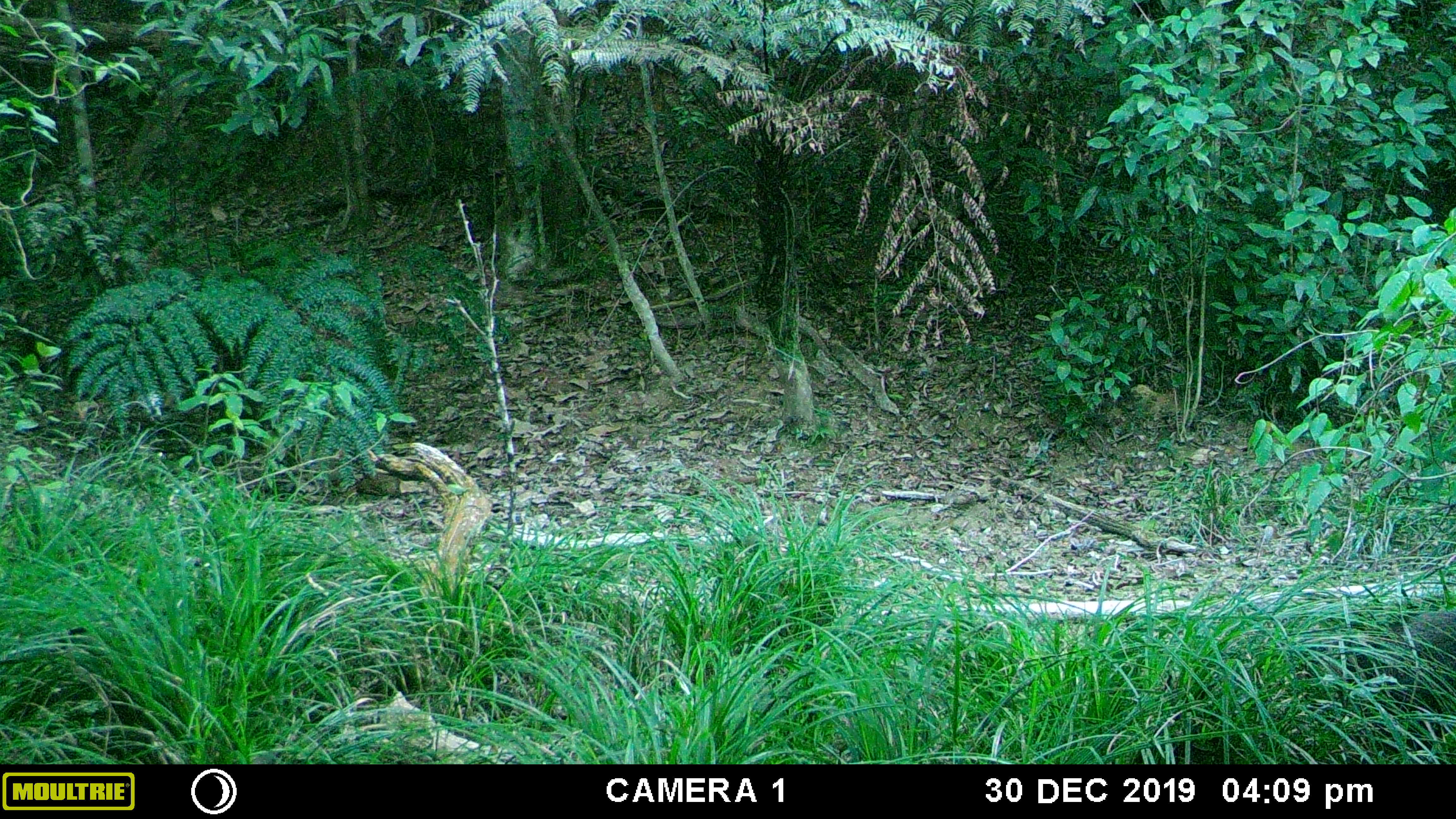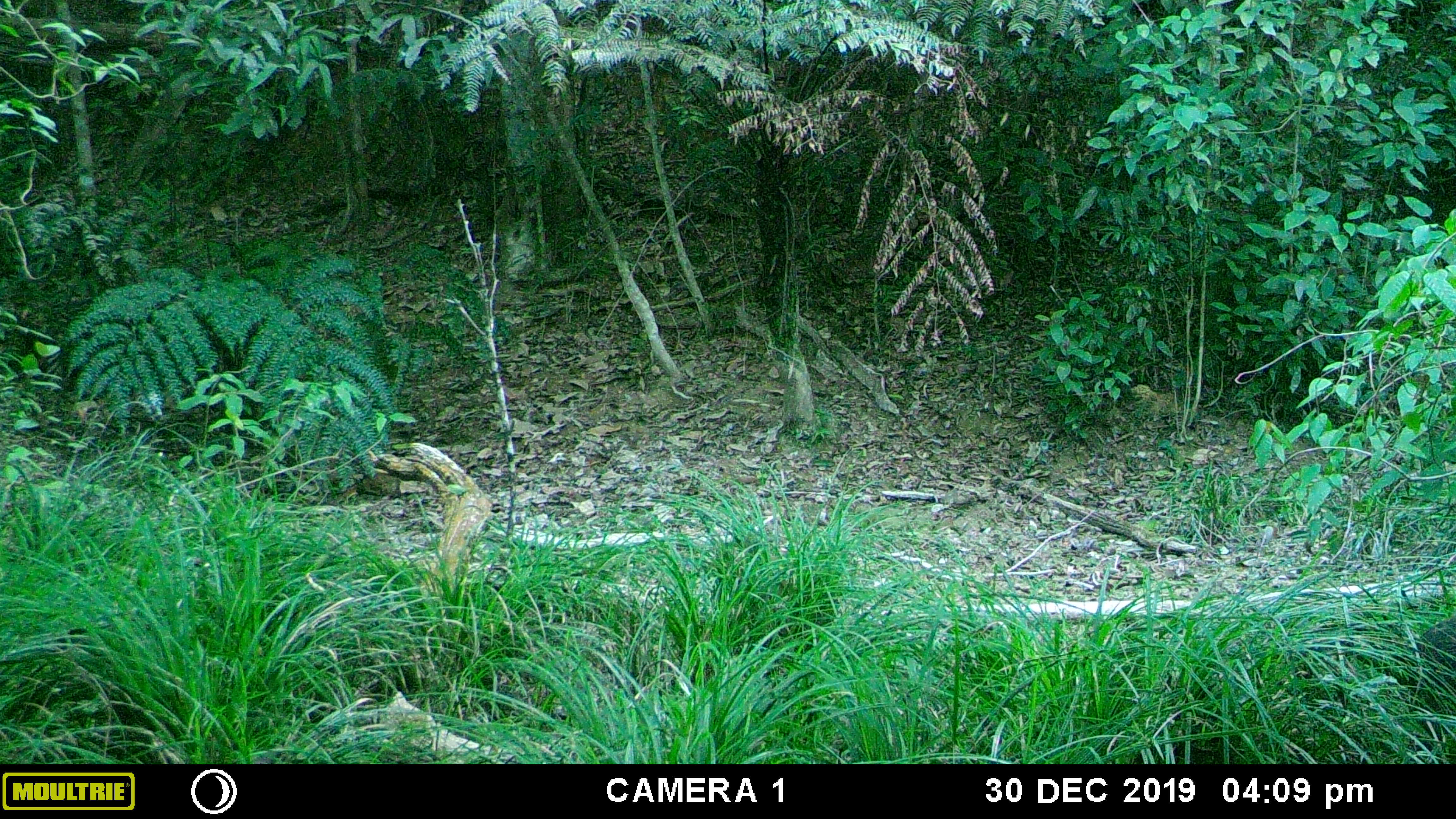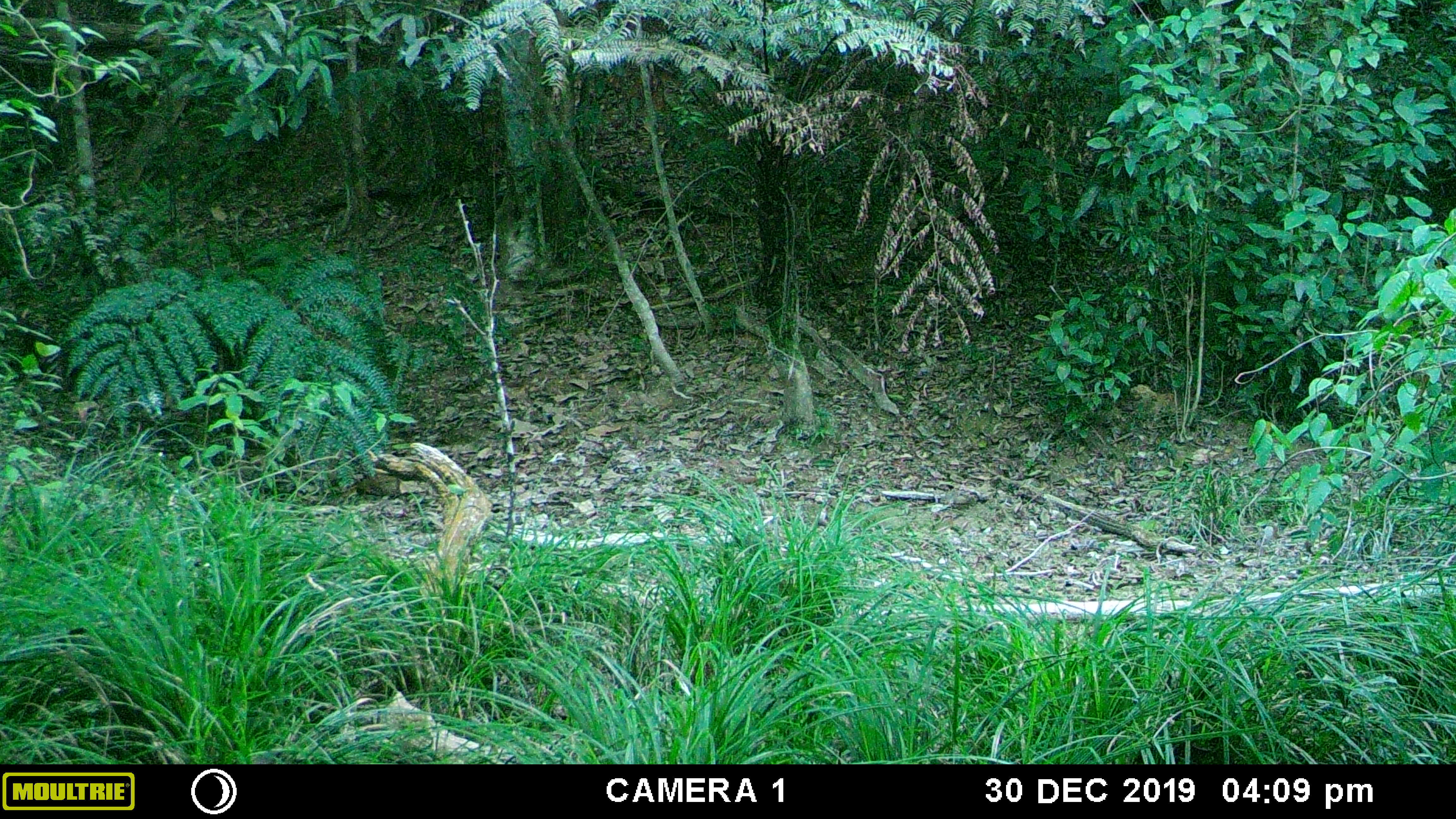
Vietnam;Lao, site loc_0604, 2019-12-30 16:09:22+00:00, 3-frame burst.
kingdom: Animalia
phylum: Chordata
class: Mammalia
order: Artiodactyla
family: Suidae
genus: Sus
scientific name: Sus scrofa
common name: eurasian wild pig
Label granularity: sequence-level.